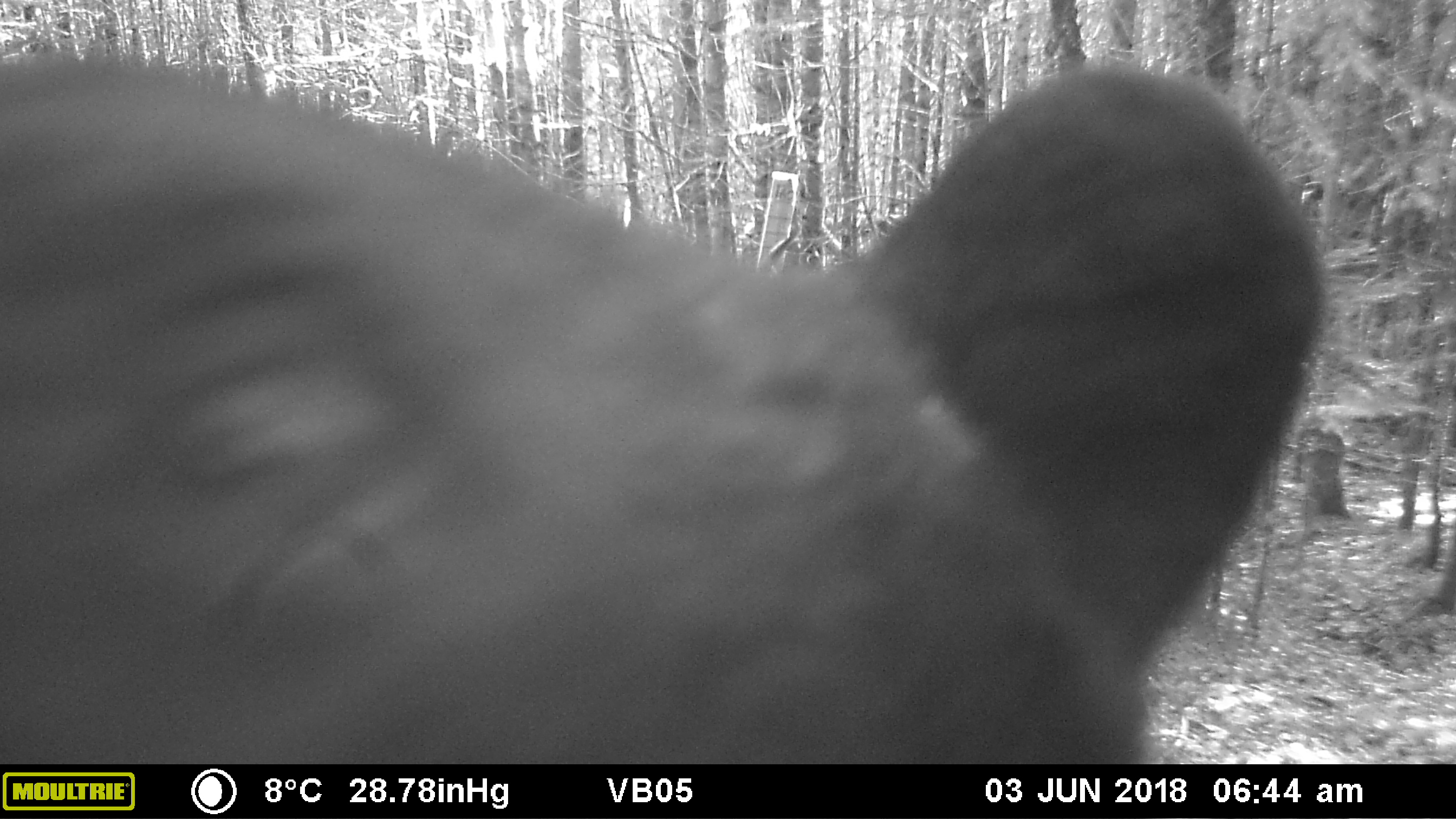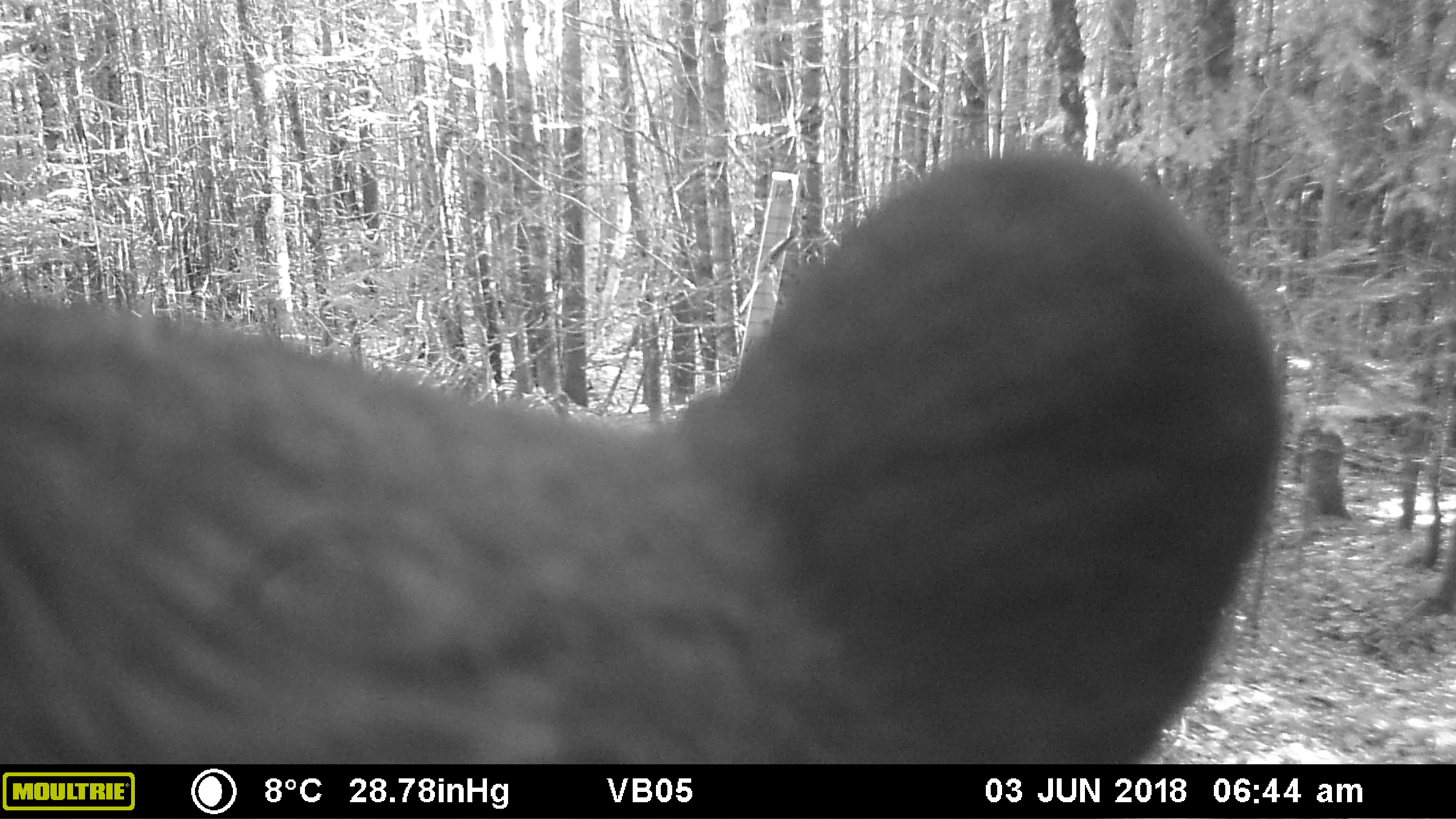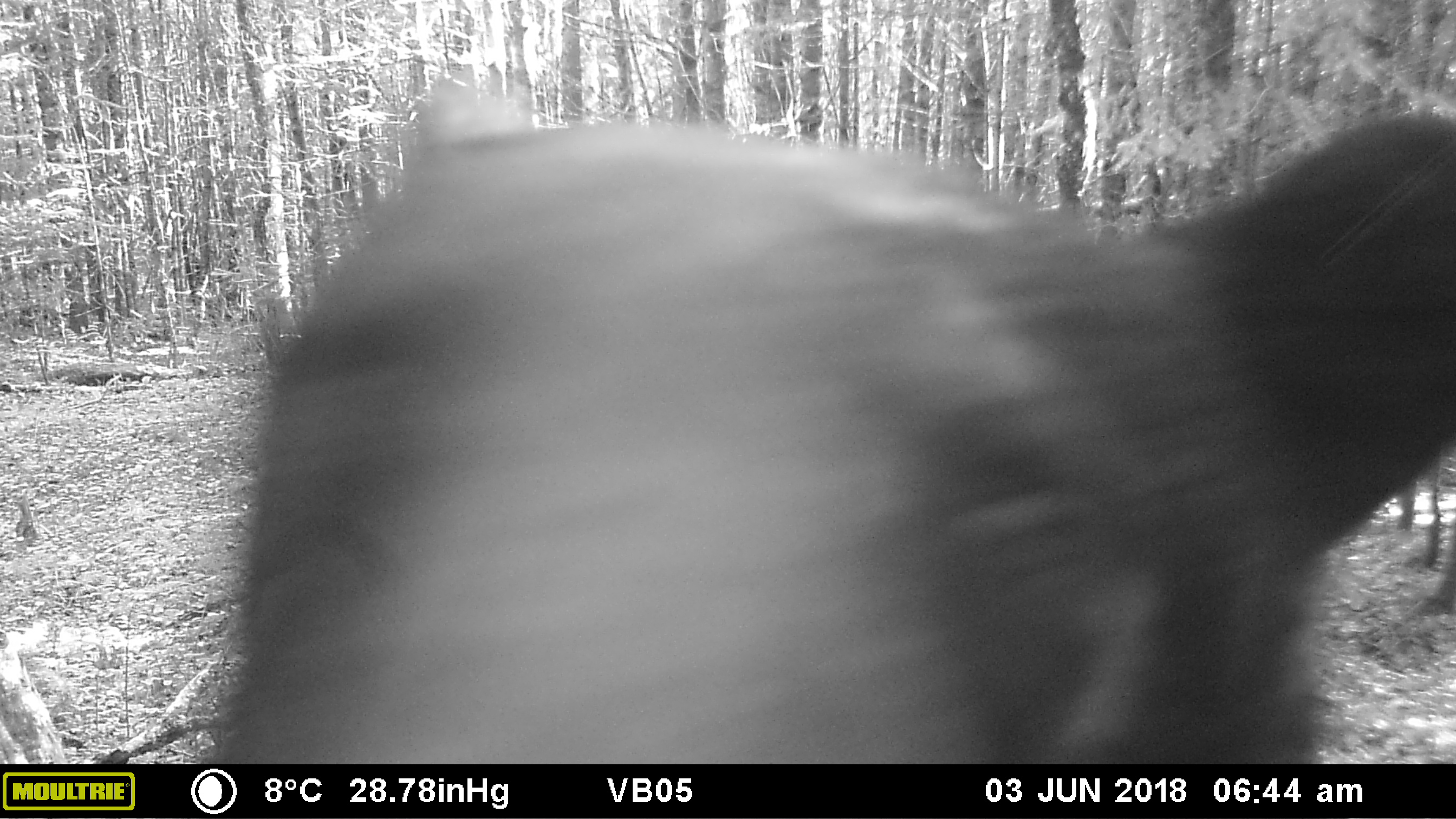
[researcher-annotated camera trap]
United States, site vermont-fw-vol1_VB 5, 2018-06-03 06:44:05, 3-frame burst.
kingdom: Animalia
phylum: Chordata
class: Mammalia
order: Carnivora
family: Ursidae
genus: Ursus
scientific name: Ursus americanus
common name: black bear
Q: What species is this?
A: Black bear (Ursus americanus).